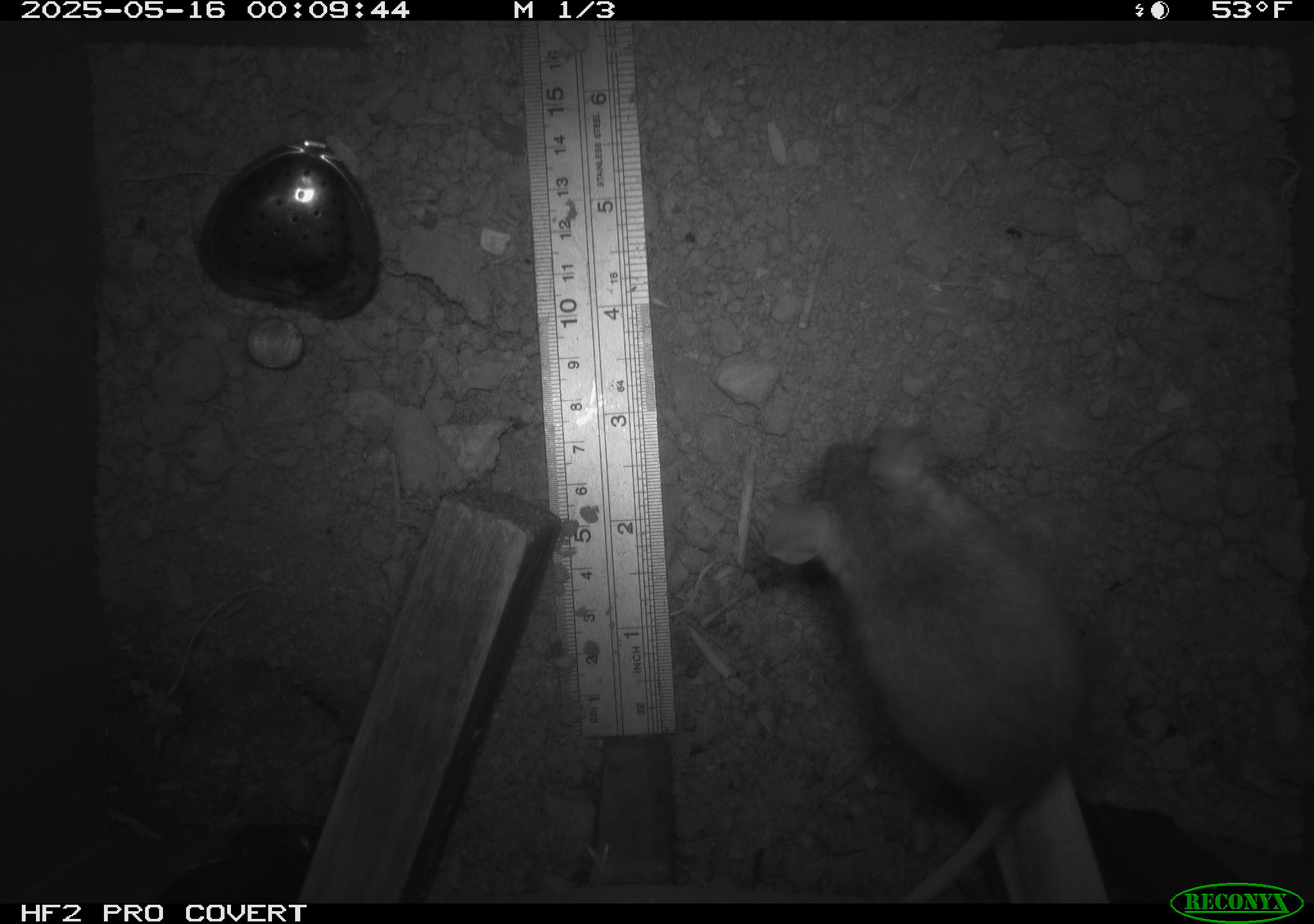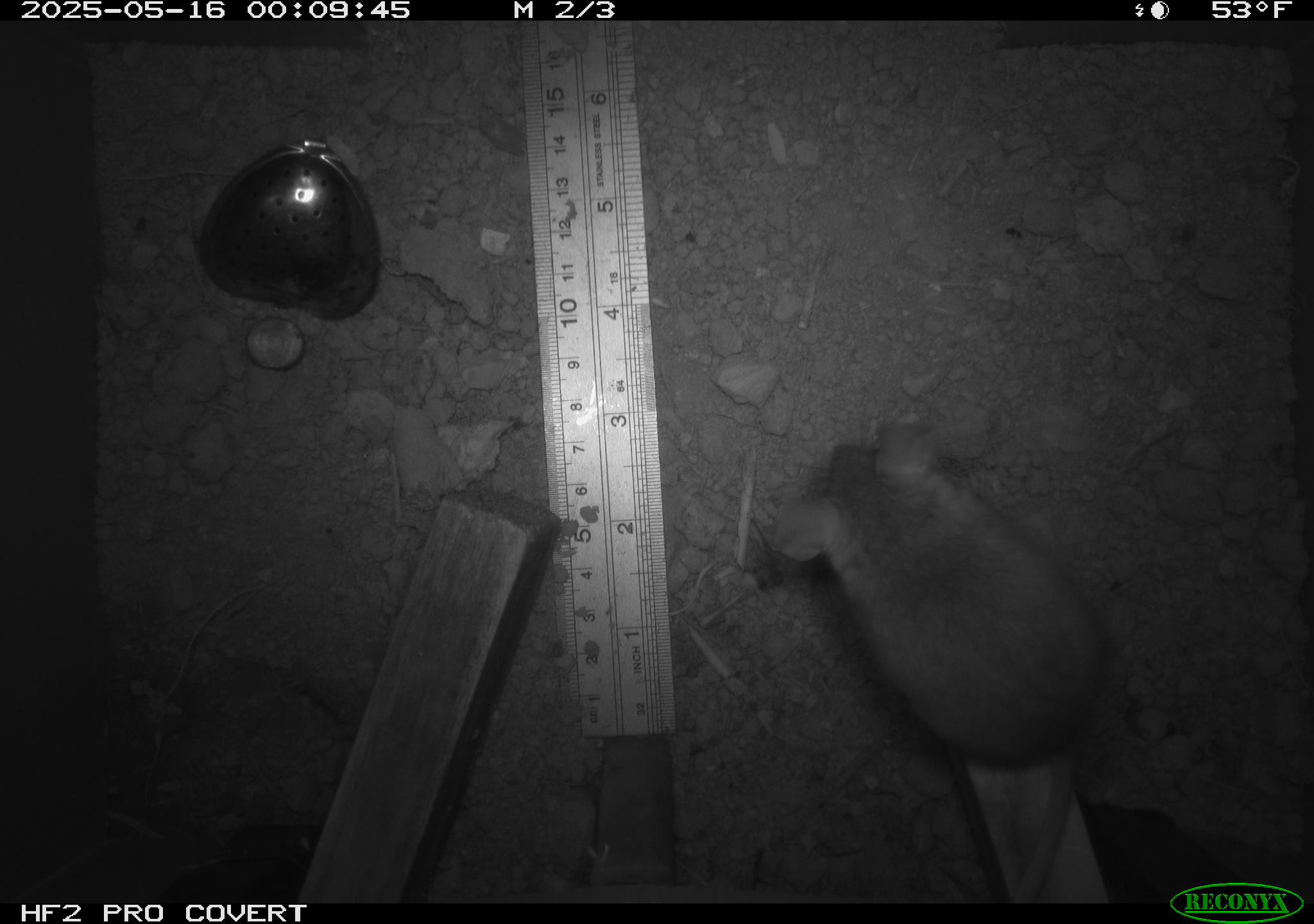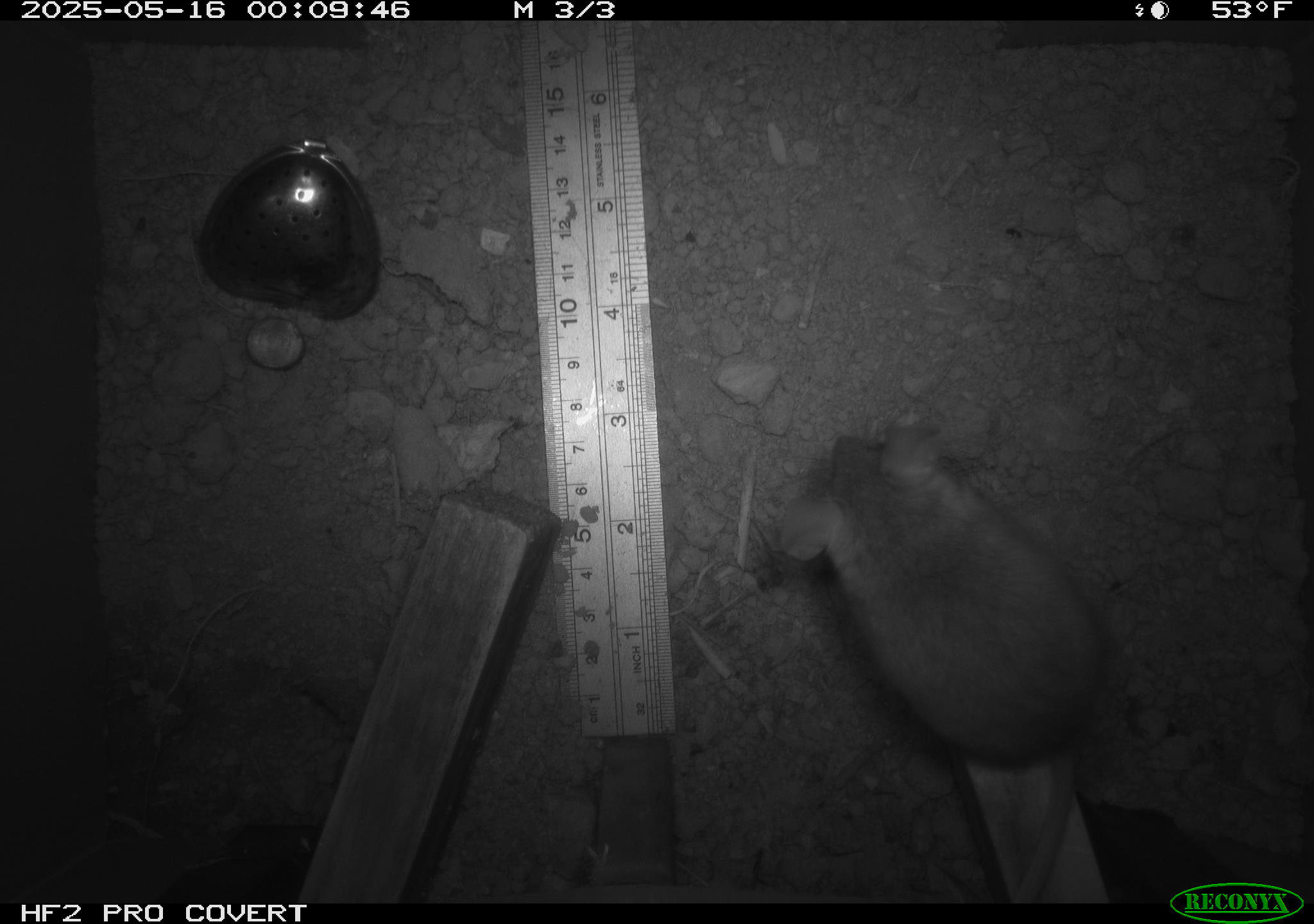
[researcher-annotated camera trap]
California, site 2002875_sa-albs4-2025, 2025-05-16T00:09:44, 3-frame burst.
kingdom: Animalia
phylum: Chordata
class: Mammalia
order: Rodentia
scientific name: Rodentia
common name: mouse species